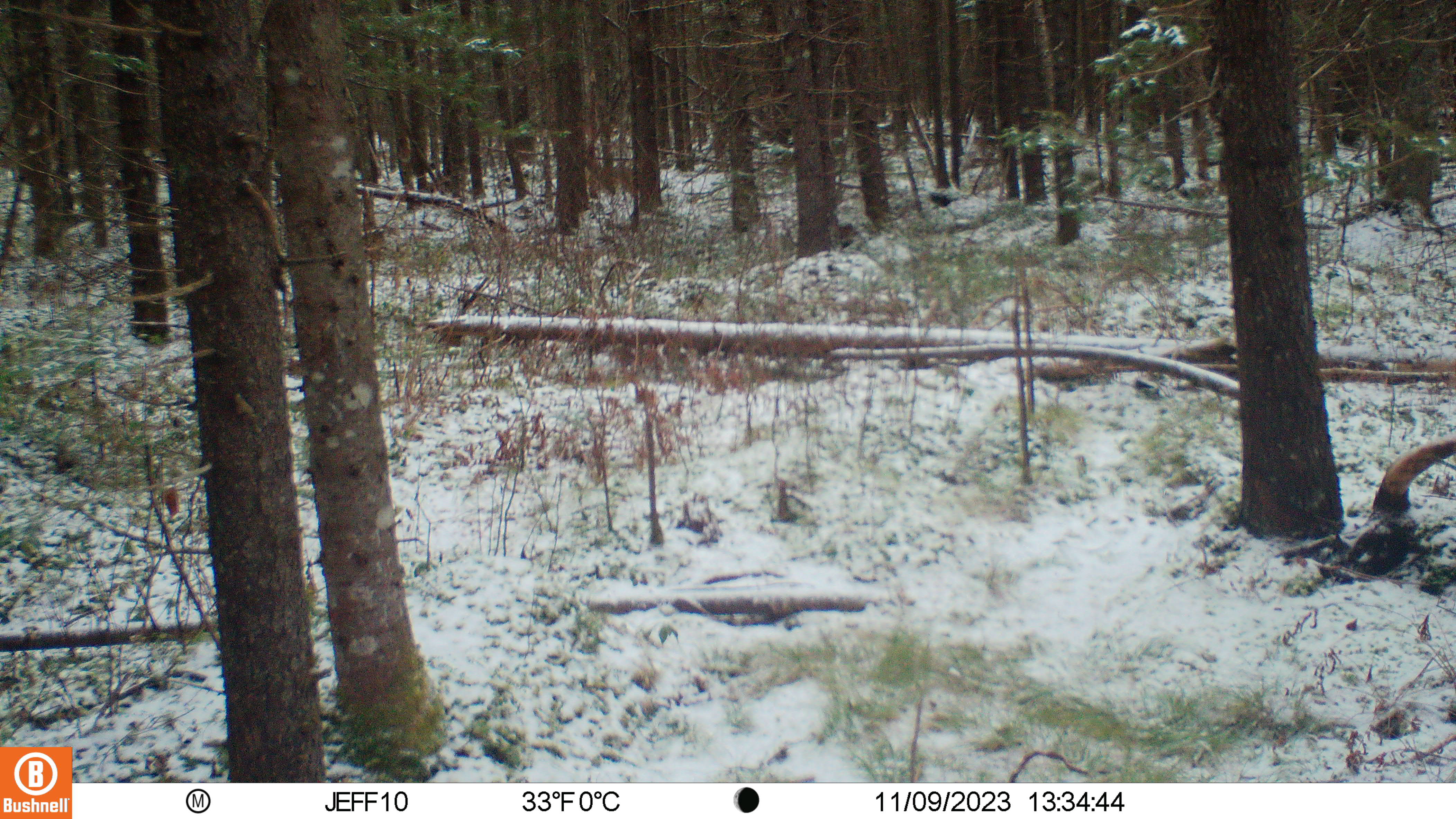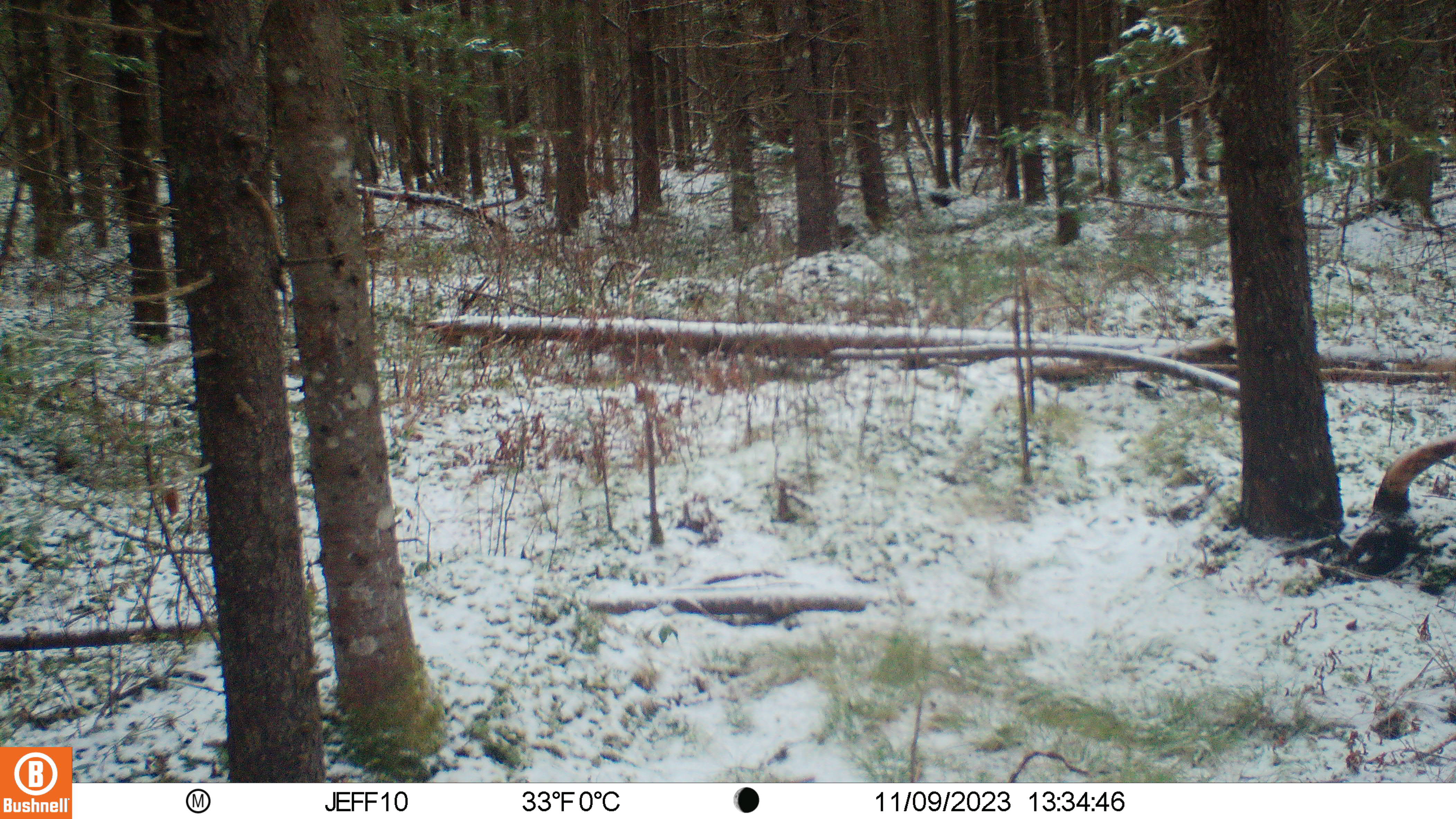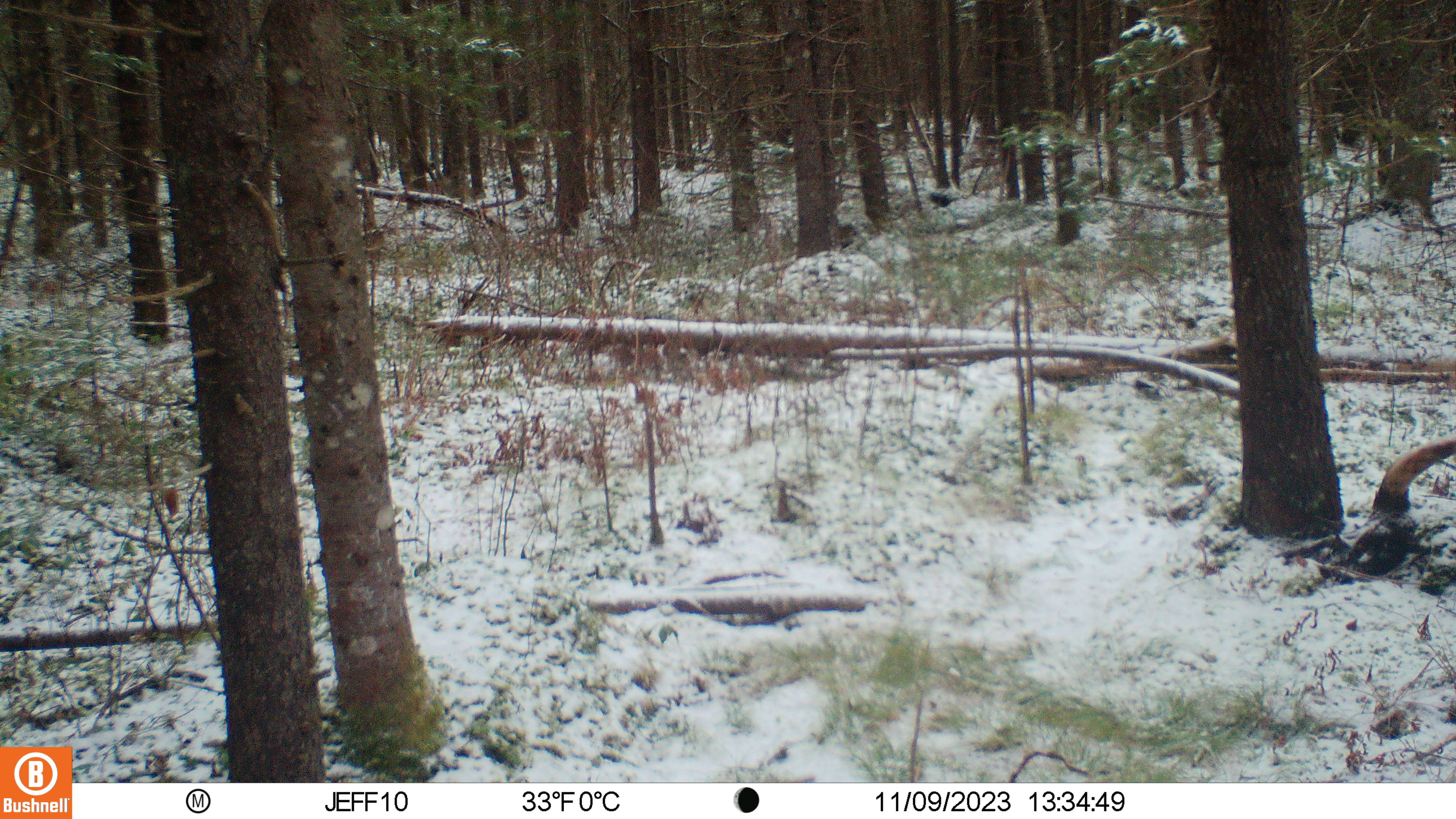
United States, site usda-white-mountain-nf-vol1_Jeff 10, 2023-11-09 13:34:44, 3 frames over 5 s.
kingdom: Animalia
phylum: Chordata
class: Mammalia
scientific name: Mammalia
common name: mammal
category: mammal sp.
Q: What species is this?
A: Mammal sp. (mammal) (Mammalia).